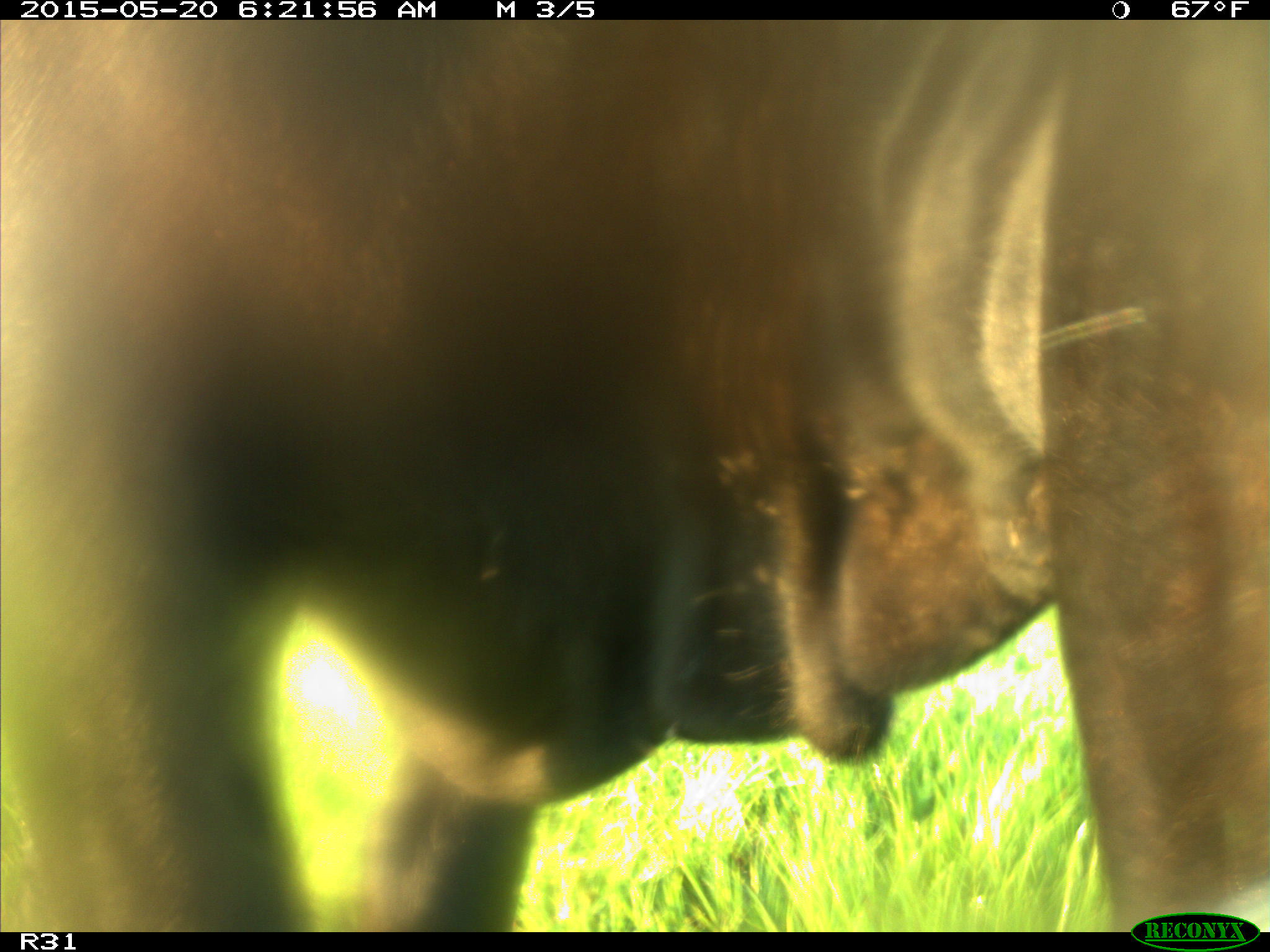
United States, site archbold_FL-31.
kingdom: Animalia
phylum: Chordata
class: Mammalia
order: Artiodactyla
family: Bovidae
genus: Bos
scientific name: Bos taurus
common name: domestic cow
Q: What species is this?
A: Bos taurus (domestic cow).